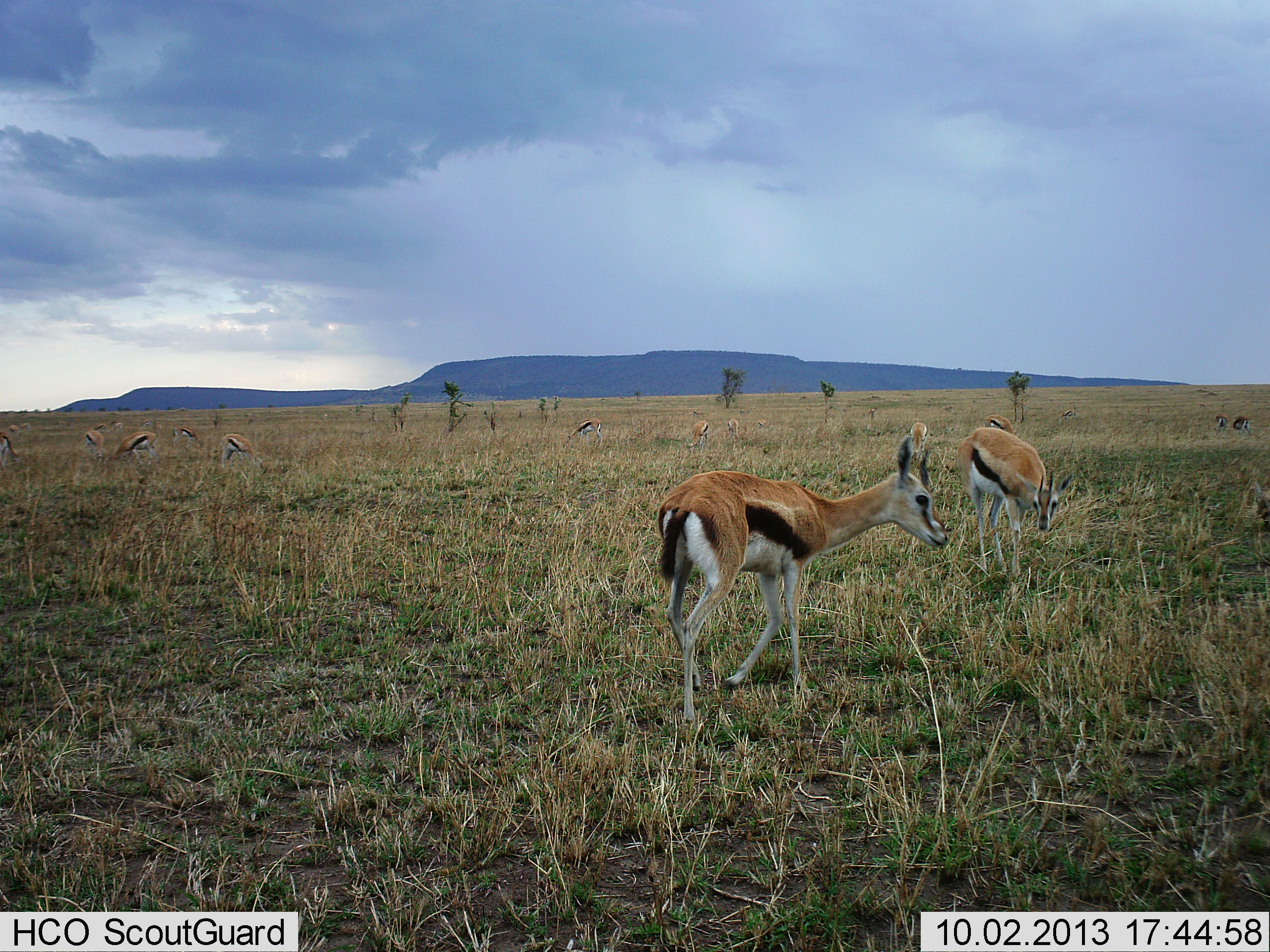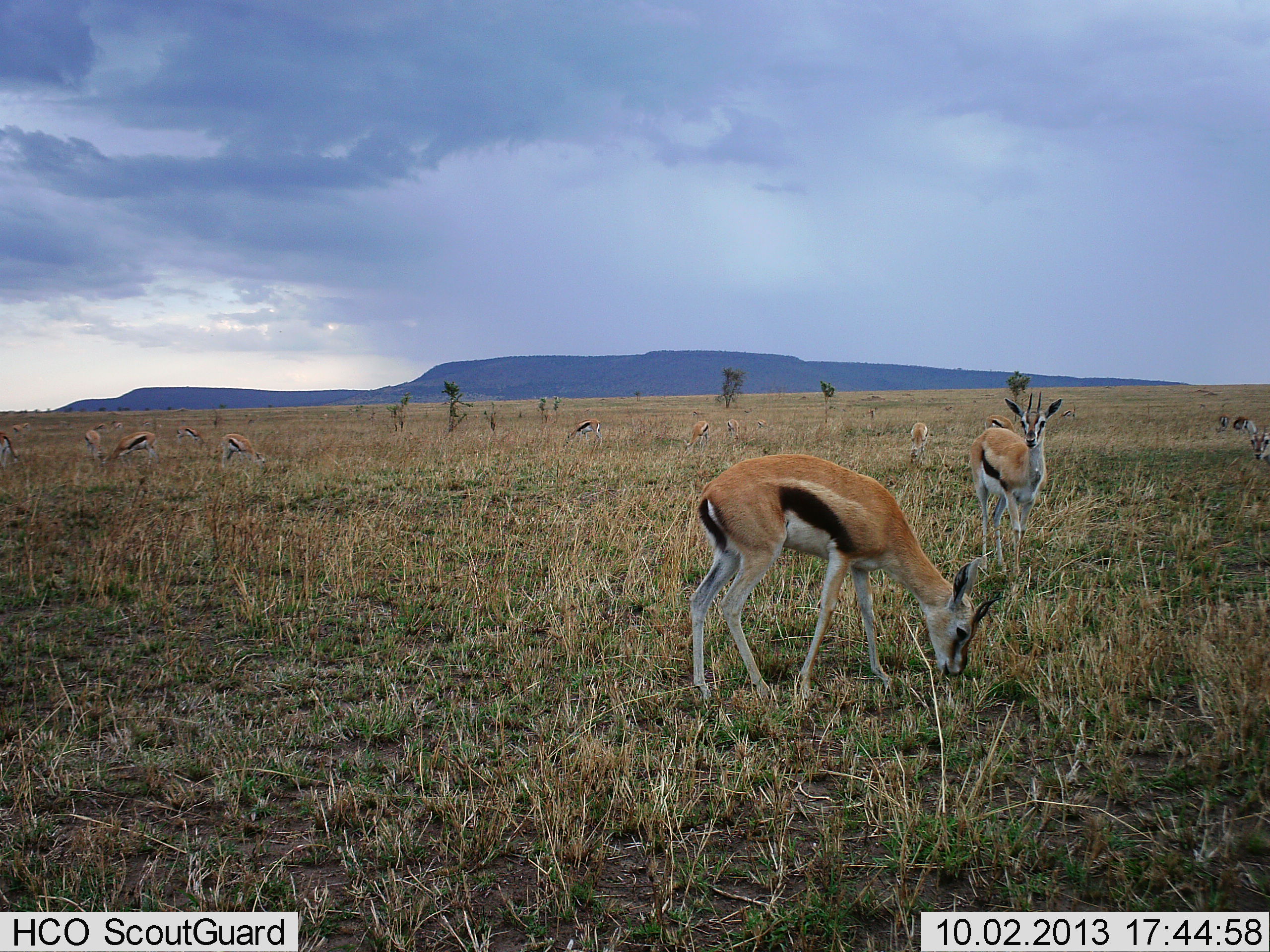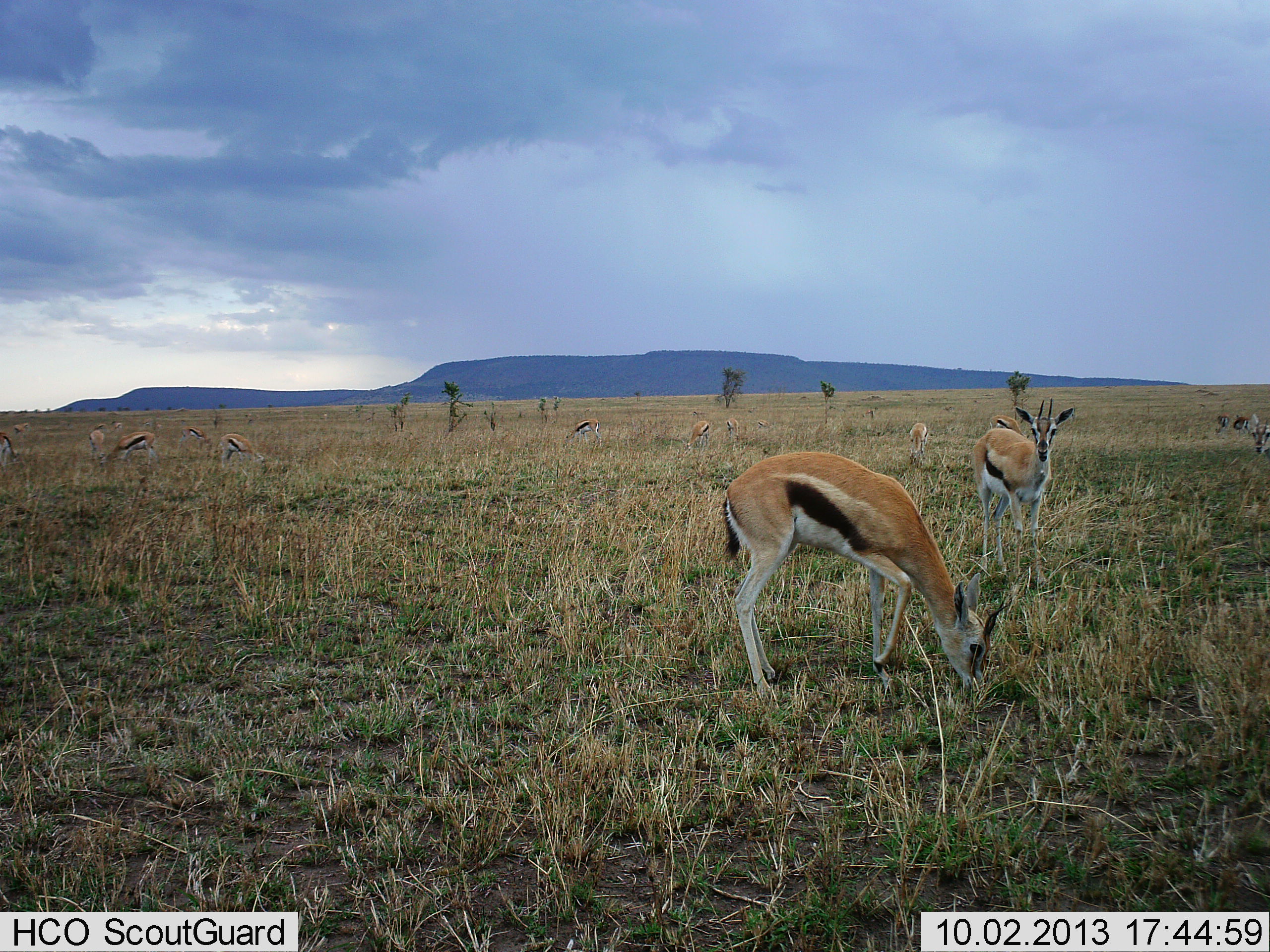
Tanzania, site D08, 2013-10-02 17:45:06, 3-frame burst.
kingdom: Animalia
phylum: Chordata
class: Mammalia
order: Artiodactyla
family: Bovidae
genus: Eudorcas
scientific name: Eudorcas thomsonii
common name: thomson's gazelle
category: gazellethomsons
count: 11-50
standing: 71%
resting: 5%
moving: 19%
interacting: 0%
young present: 0%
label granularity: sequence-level